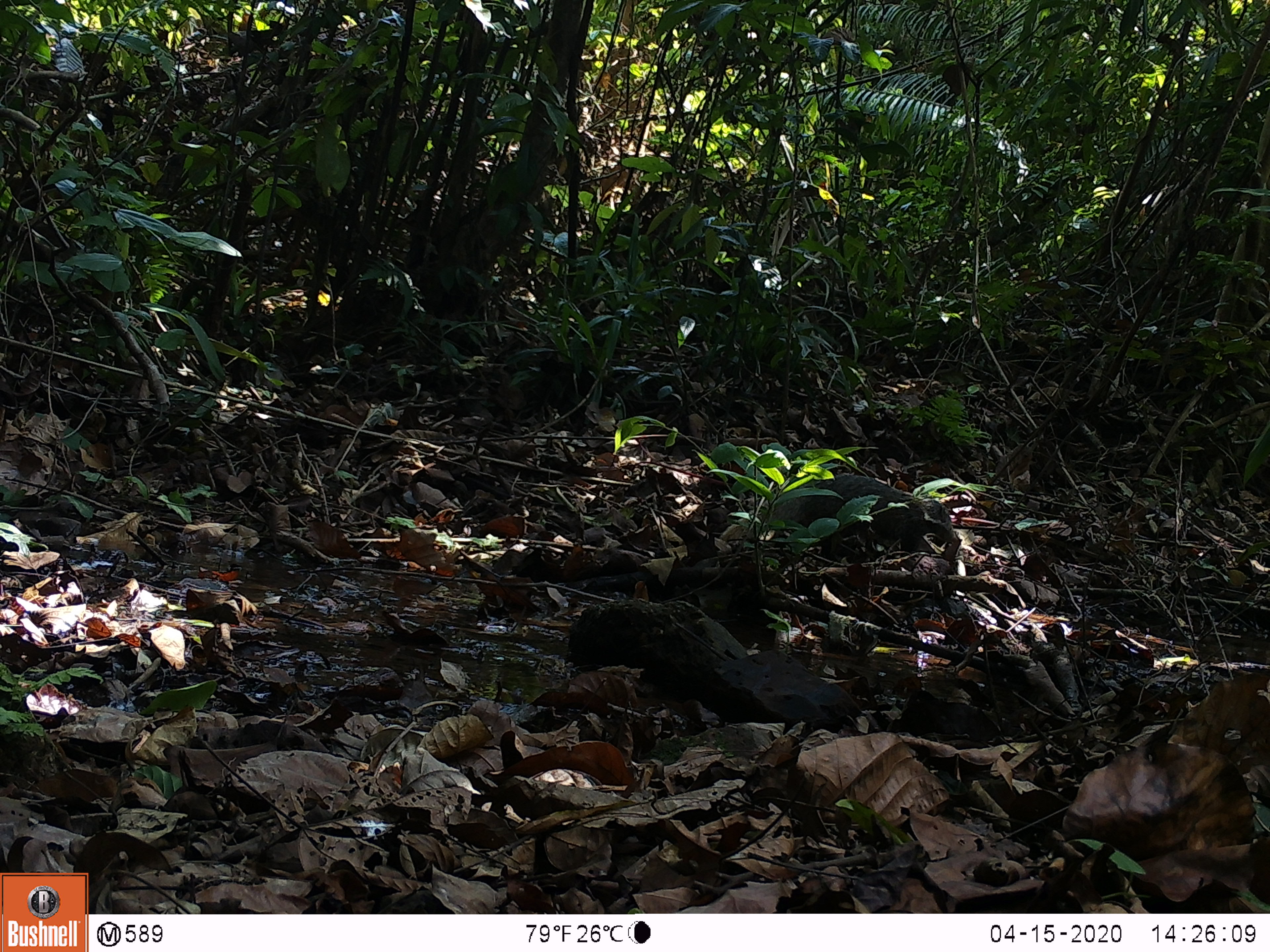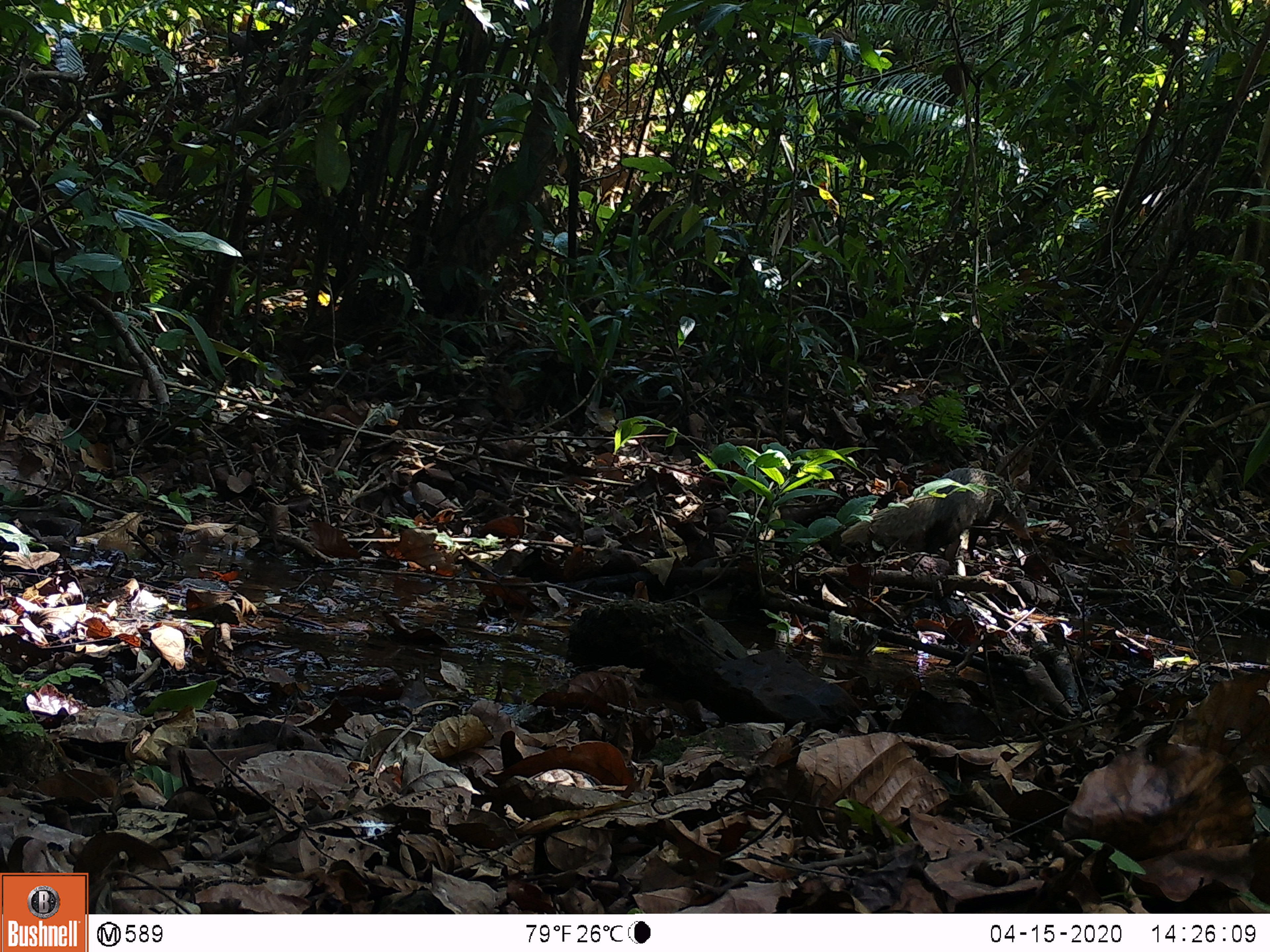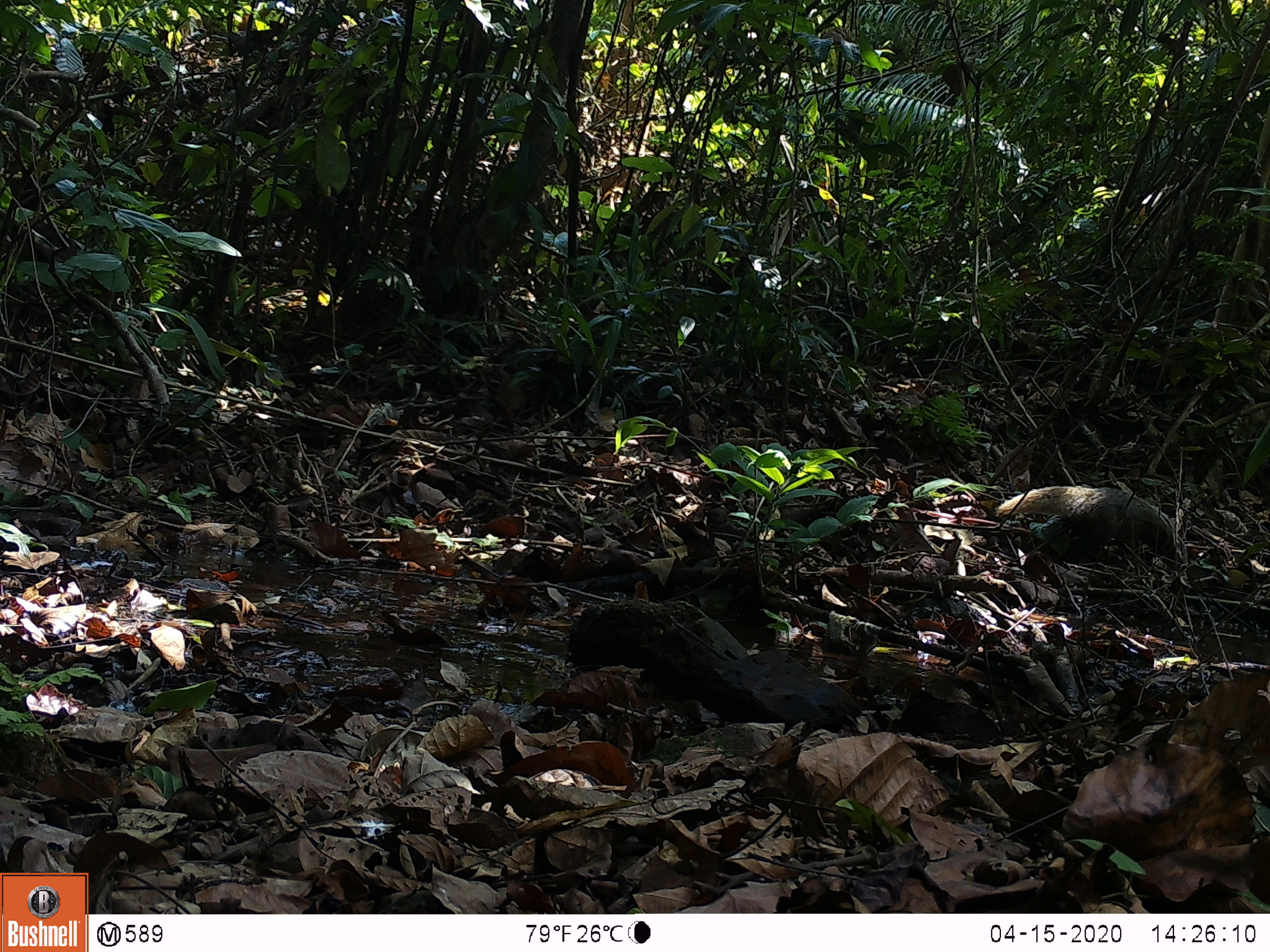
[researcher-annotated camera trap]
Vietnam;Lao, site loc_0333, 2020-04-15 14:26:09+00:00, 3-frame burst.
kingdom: Animalia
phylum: Chordata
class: Mammalia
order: Carnivora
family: Herpestidae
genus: Urva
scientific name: Urva urva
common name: crab-eating mongoose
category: crab eating mongoose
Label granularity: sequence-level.